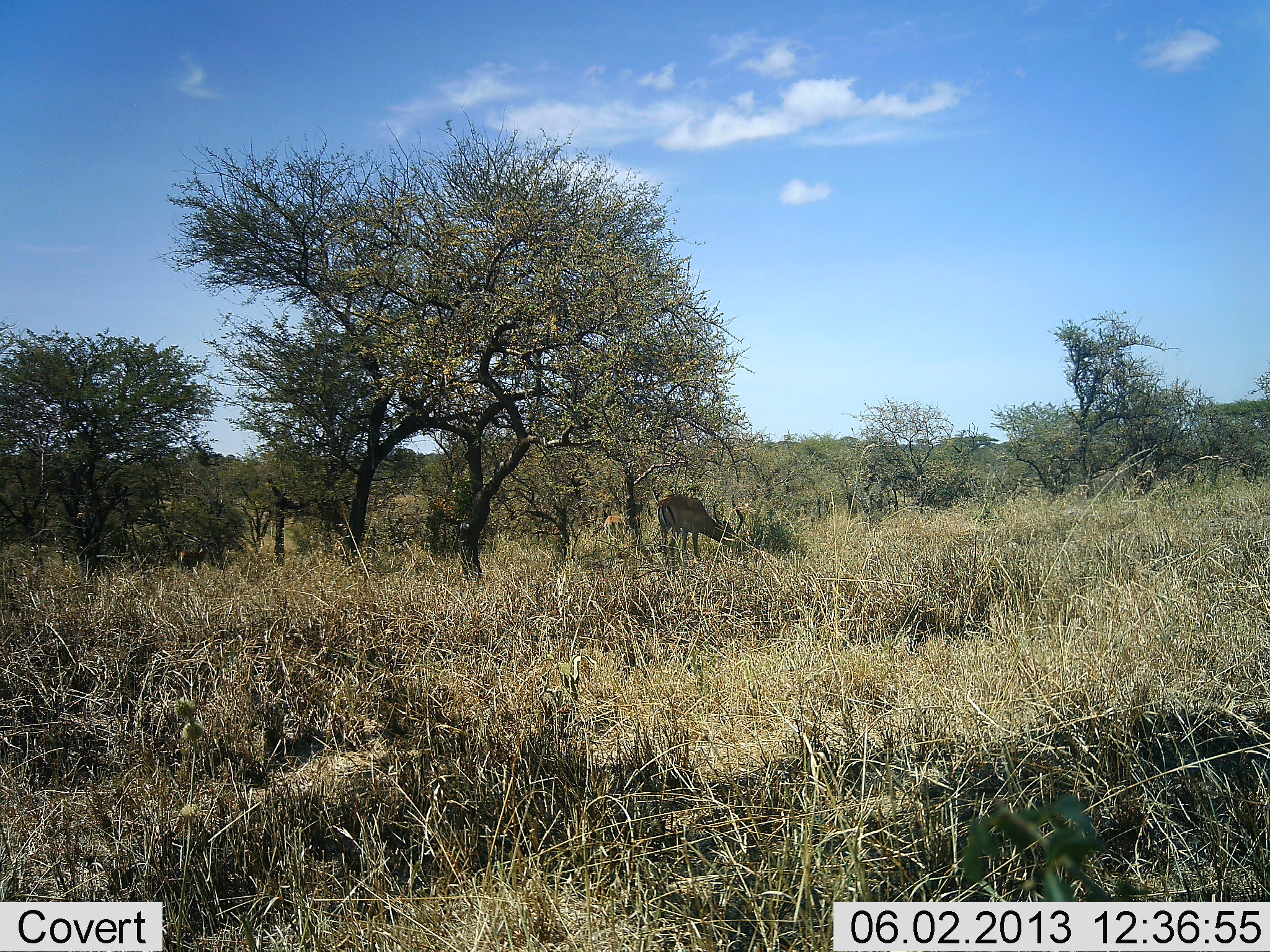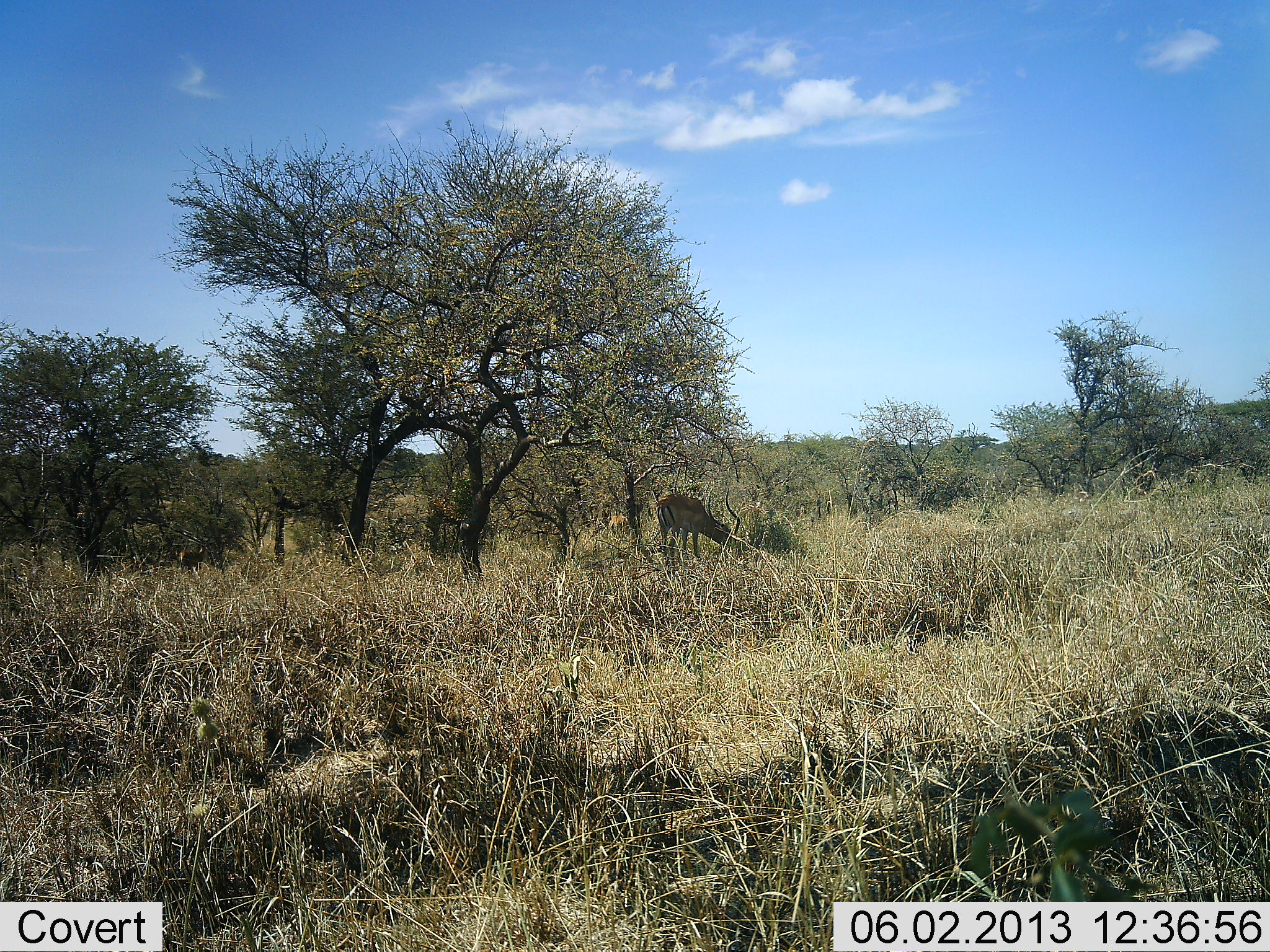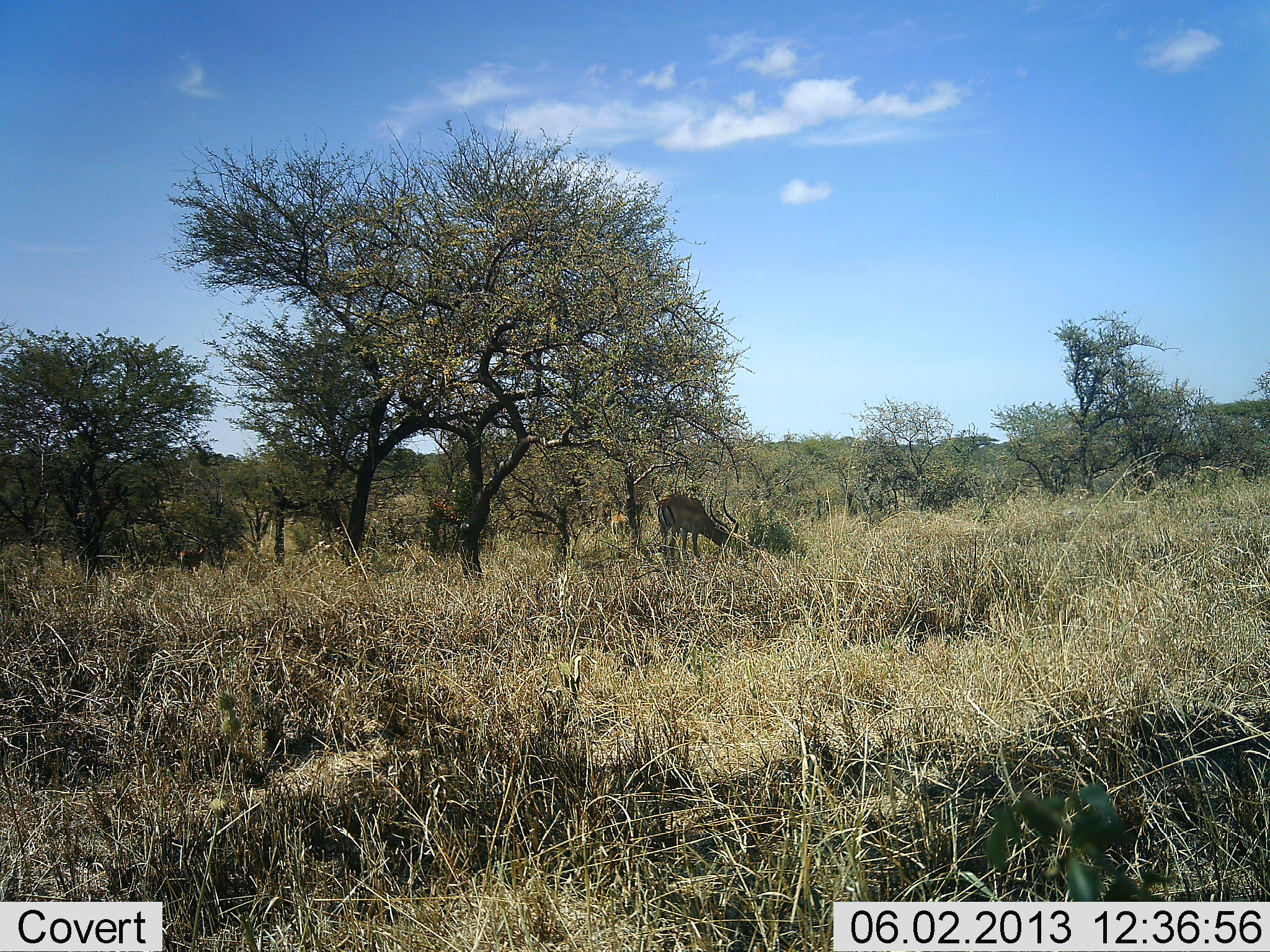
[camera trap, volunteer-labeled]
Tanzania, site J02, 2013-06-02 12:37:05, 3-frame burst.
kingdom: Animalia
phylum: Chordata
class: Mammalia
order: Artiodactyla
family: Bovidae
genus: Aepyceros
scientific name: Aepyceros melampus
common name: impala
Impala (Aepyceros melampus), count 1. Behavior (volunteer vote fractions): standing 25%, resting 0%, moving 4%, interacting 0%. Young present (vote fraction): 0%. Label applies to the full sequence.